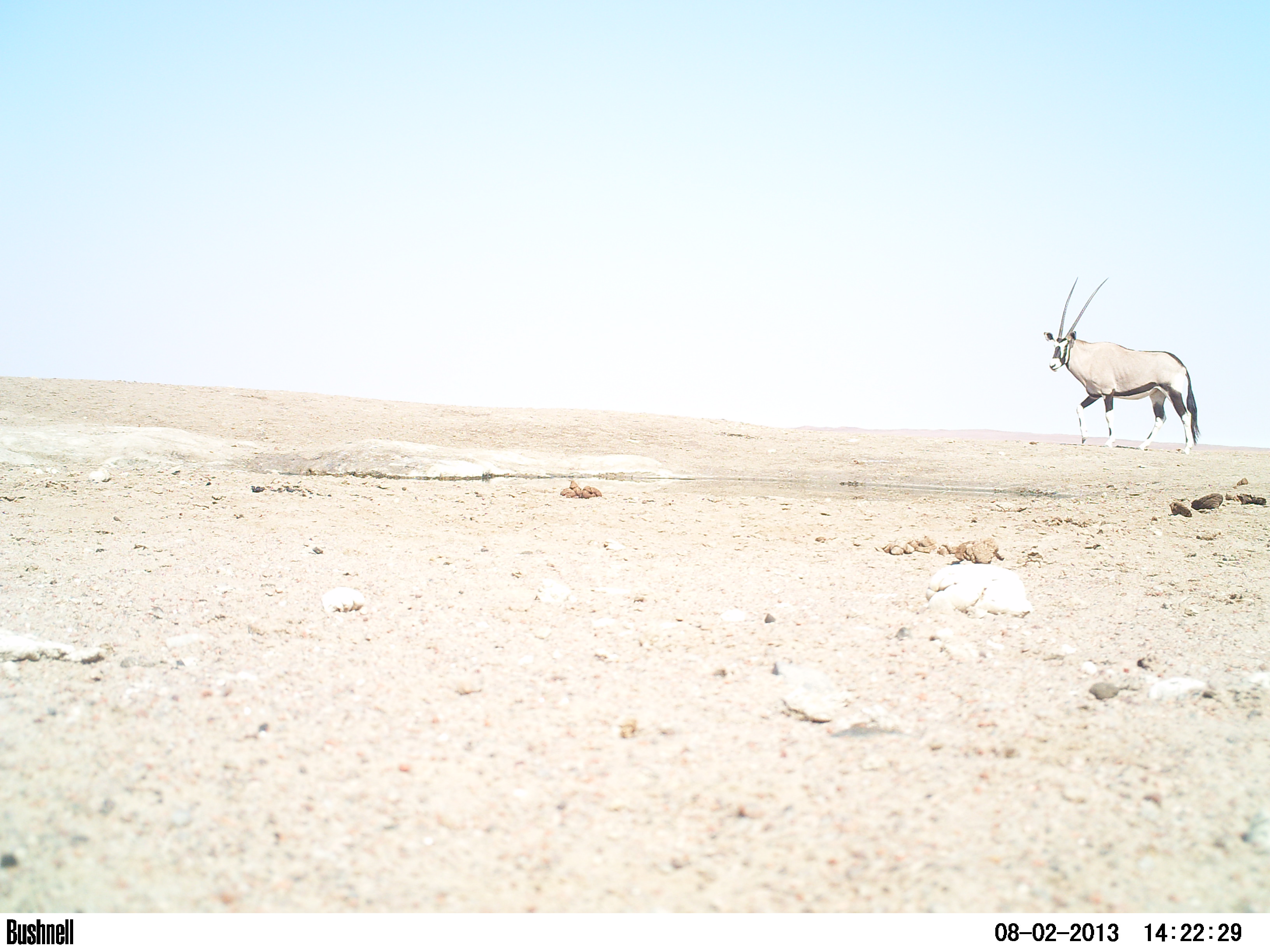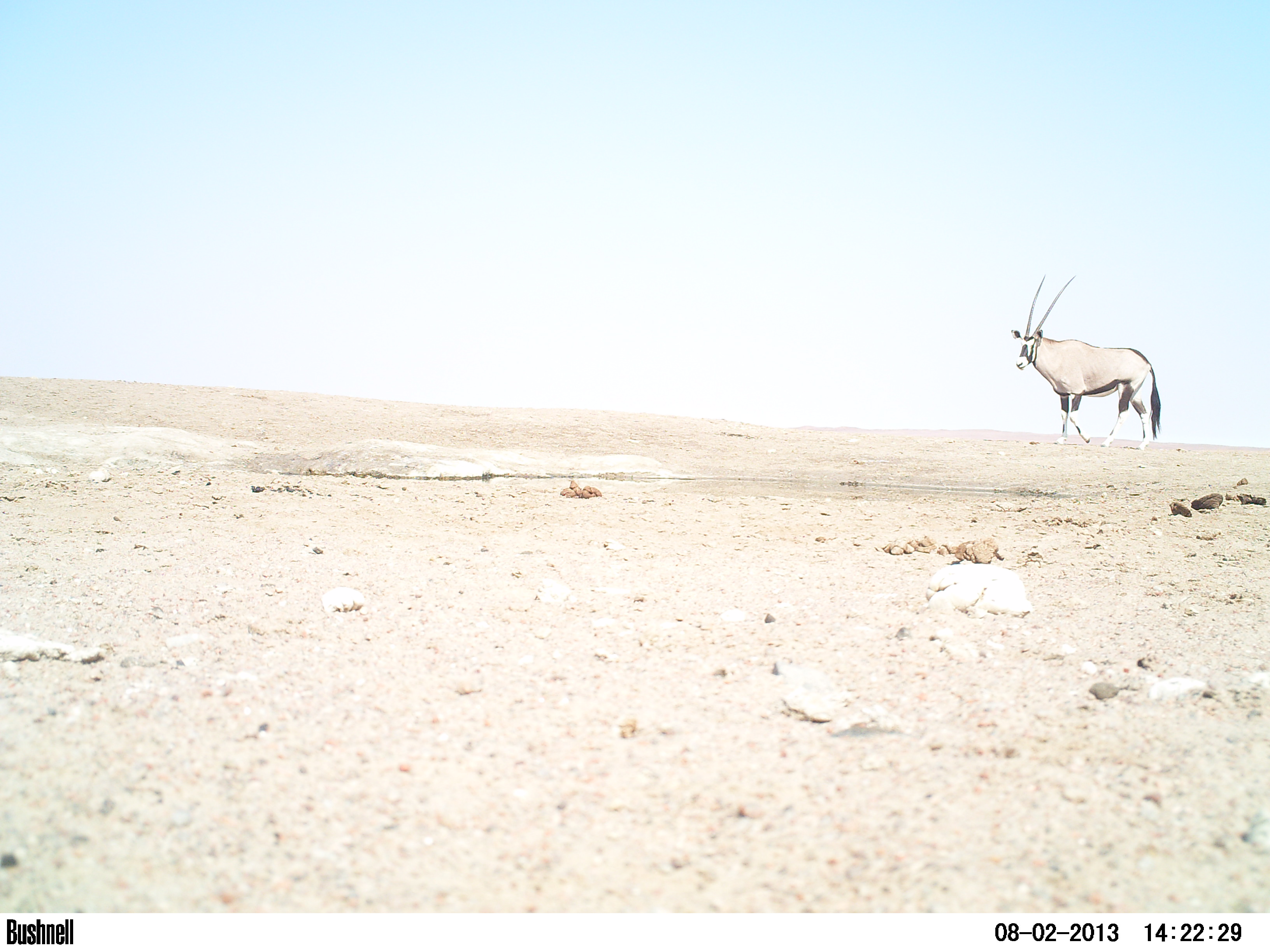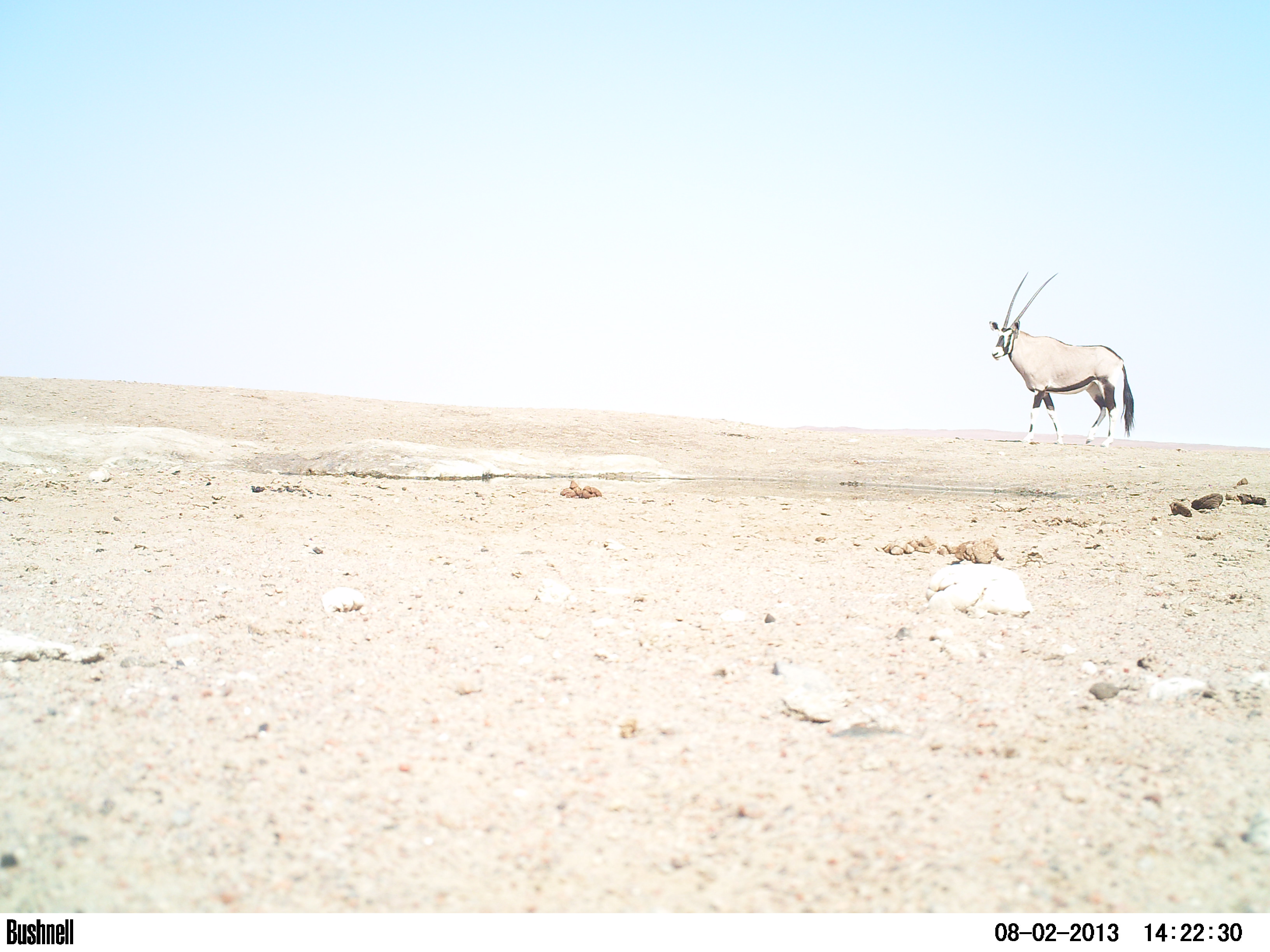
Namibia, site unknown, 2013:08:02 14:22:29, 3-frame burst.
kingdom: Animalia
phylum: Chordata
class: Mammalia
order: Artiodactyla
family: Bovidae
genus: Oryx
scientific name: Oryx gazella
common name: gemsbok